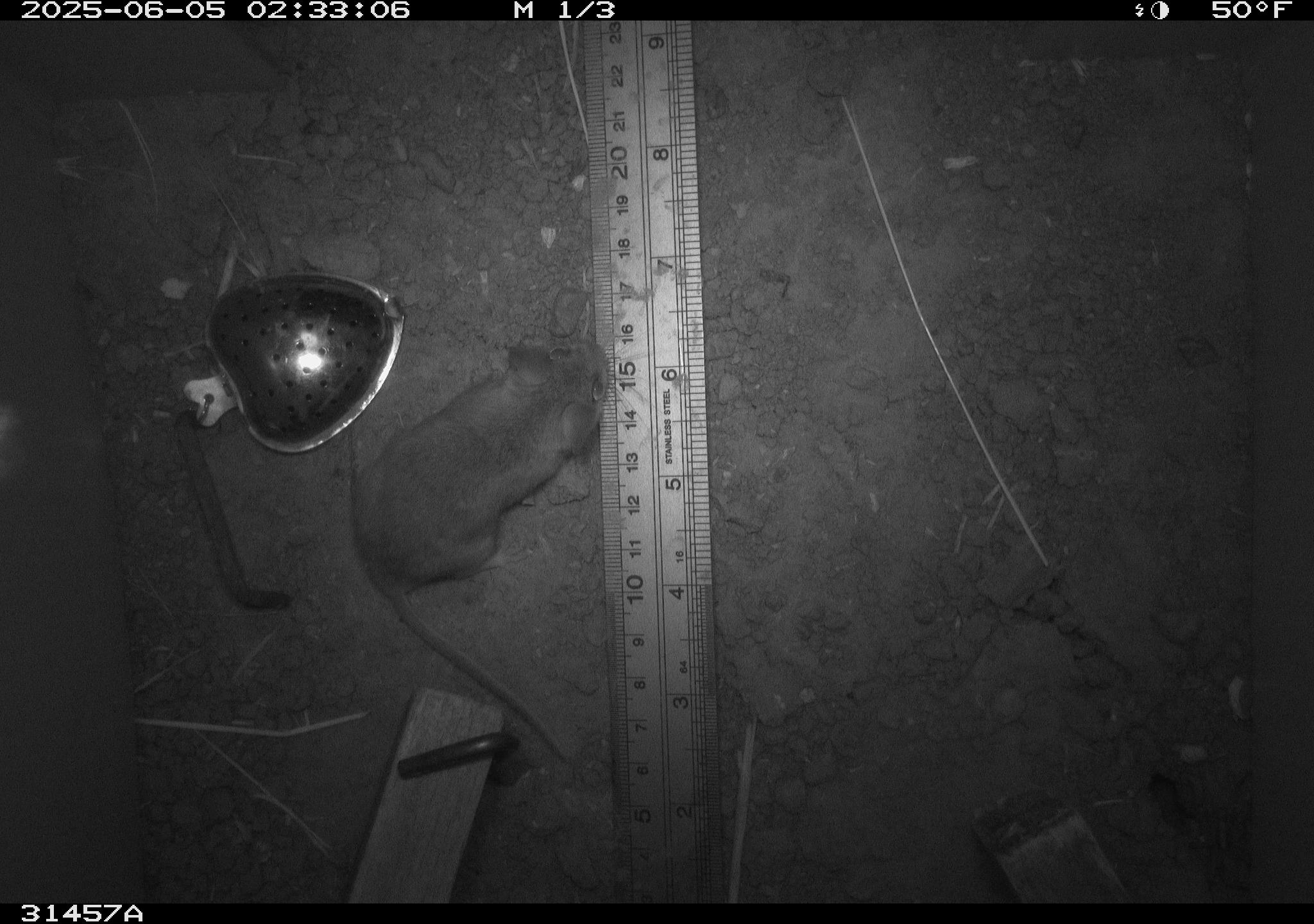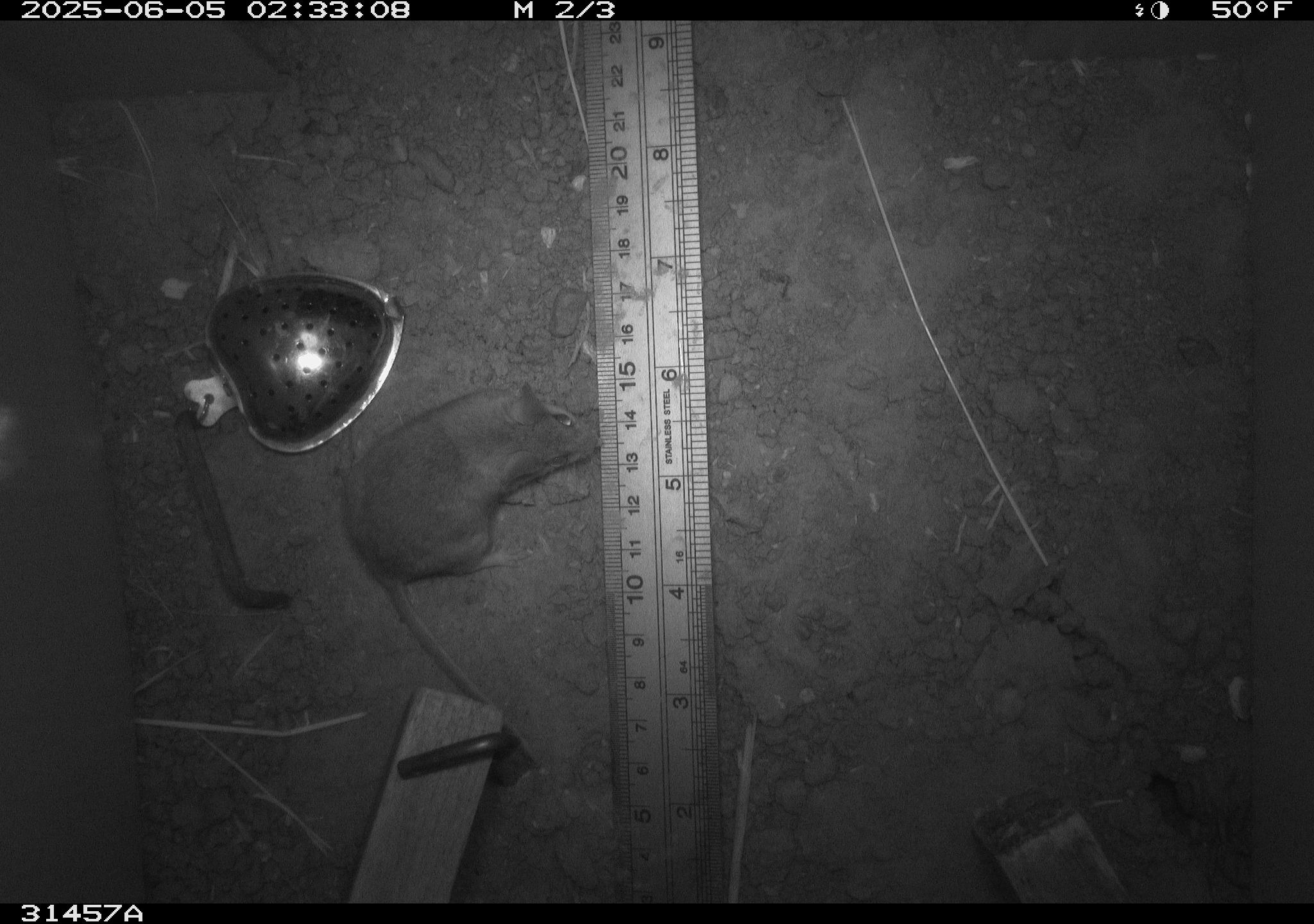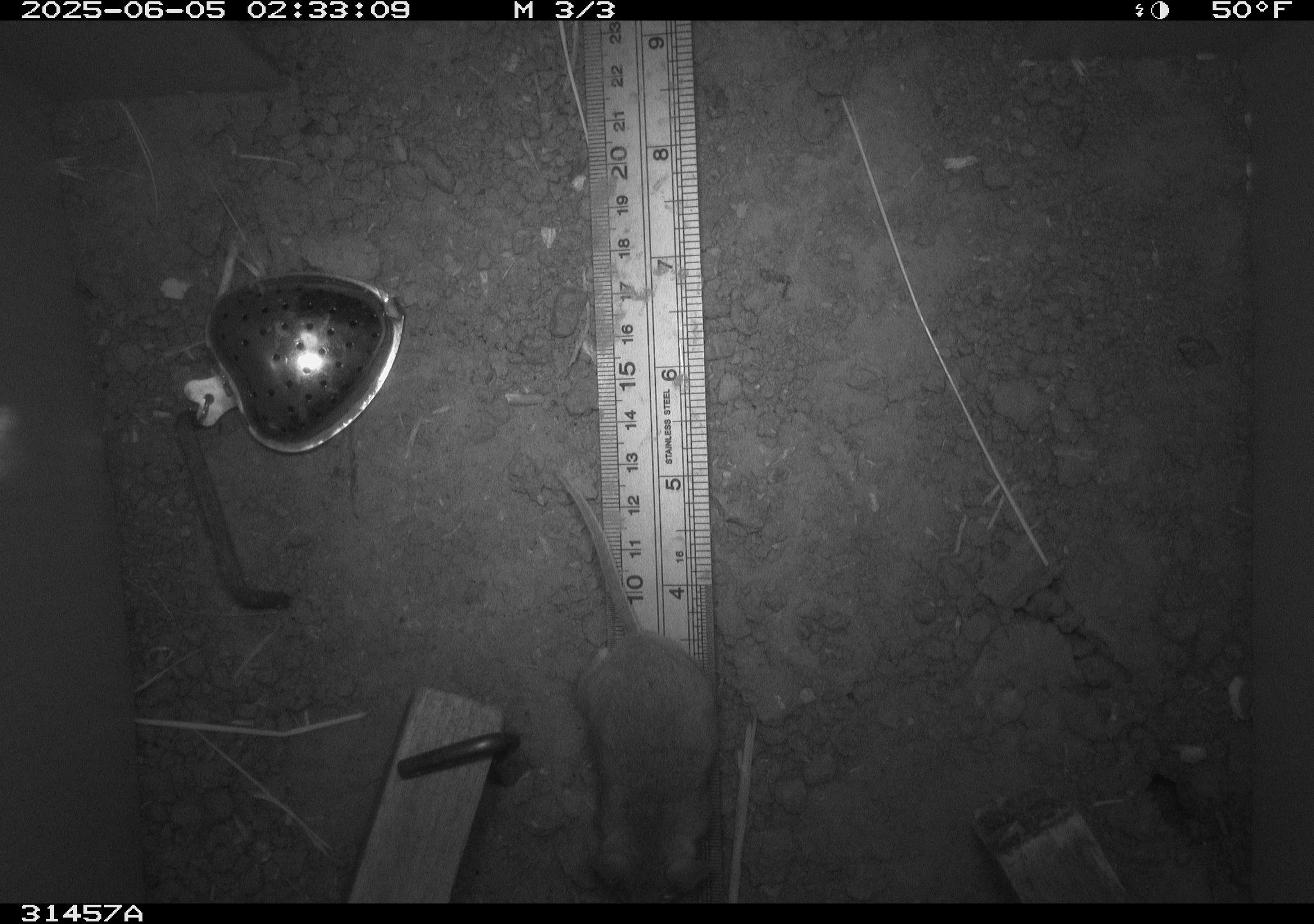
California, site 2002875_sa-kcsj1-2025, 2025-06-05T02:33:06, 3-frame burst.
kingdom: Animalia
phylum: Chordata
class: Mammalia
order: Rodentia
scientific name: Rodentia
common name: rodent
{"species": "rodent (Rodentia)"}